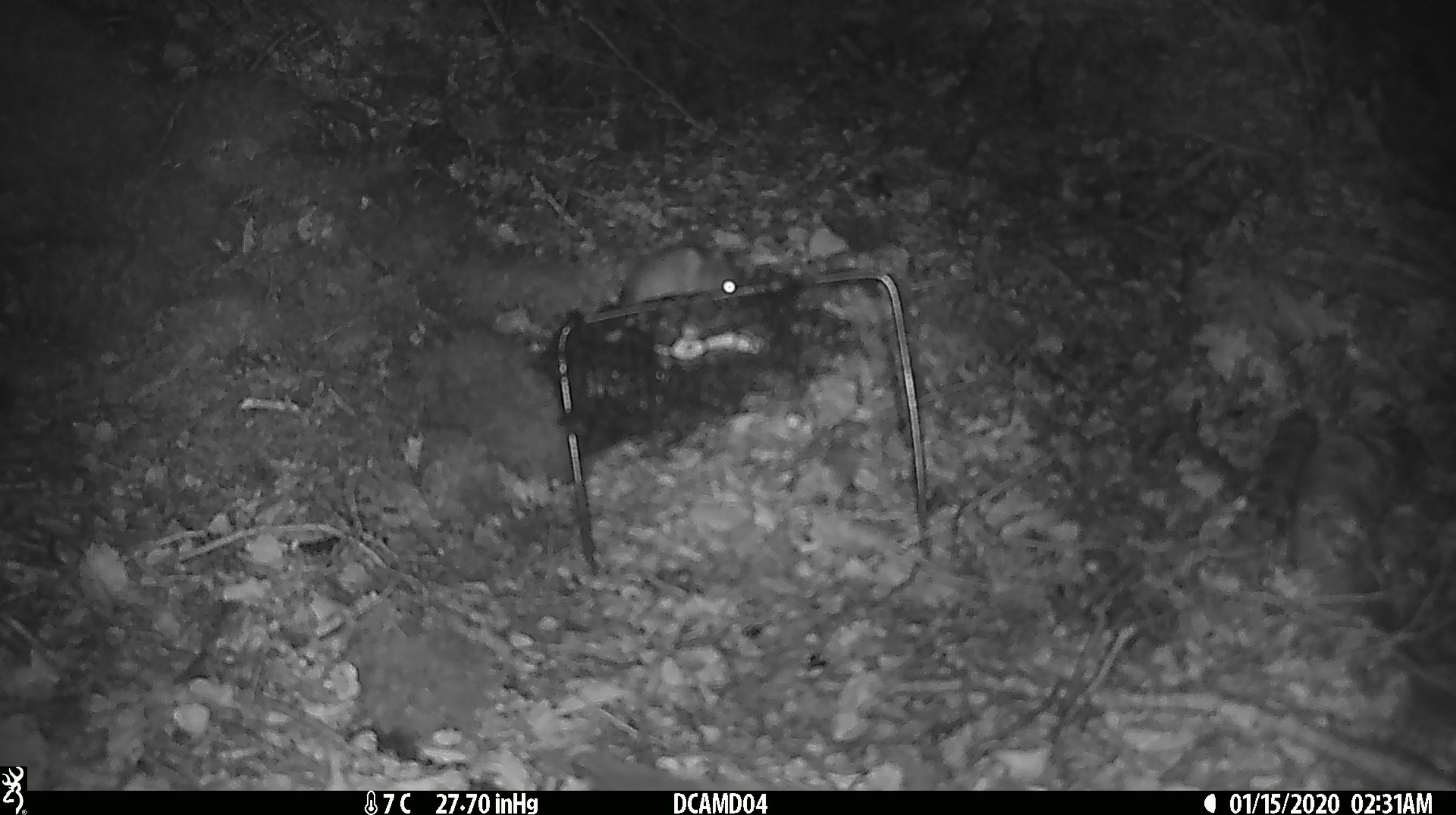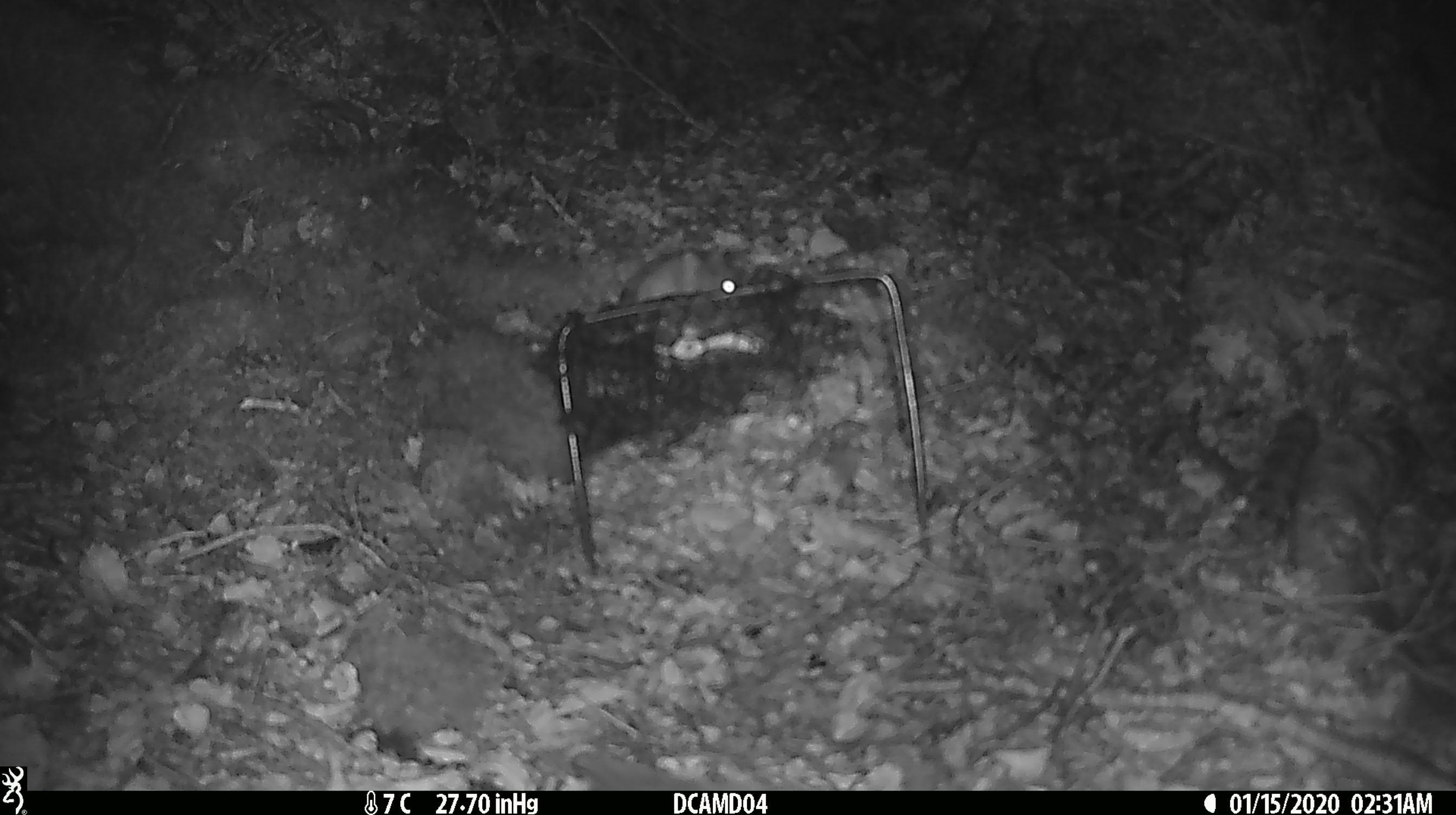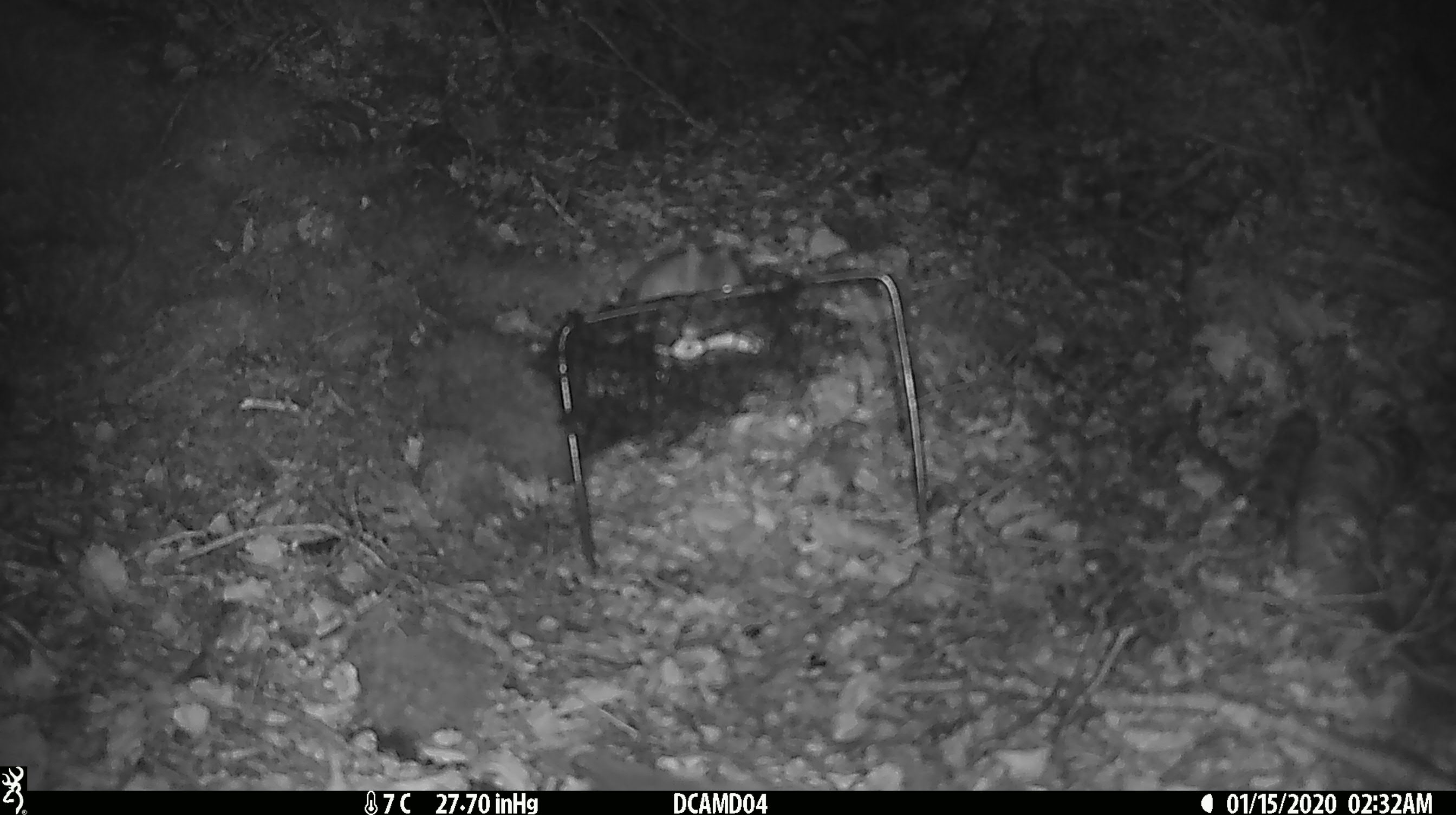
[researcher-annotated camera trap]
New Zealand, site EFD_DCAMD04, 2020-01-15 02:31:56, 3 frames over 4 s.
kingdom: Animalia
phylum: Chordata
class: Mammalia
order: Rodentia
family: Muridae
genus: Mus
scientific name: Mus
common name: mouse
Mouse (Mus).